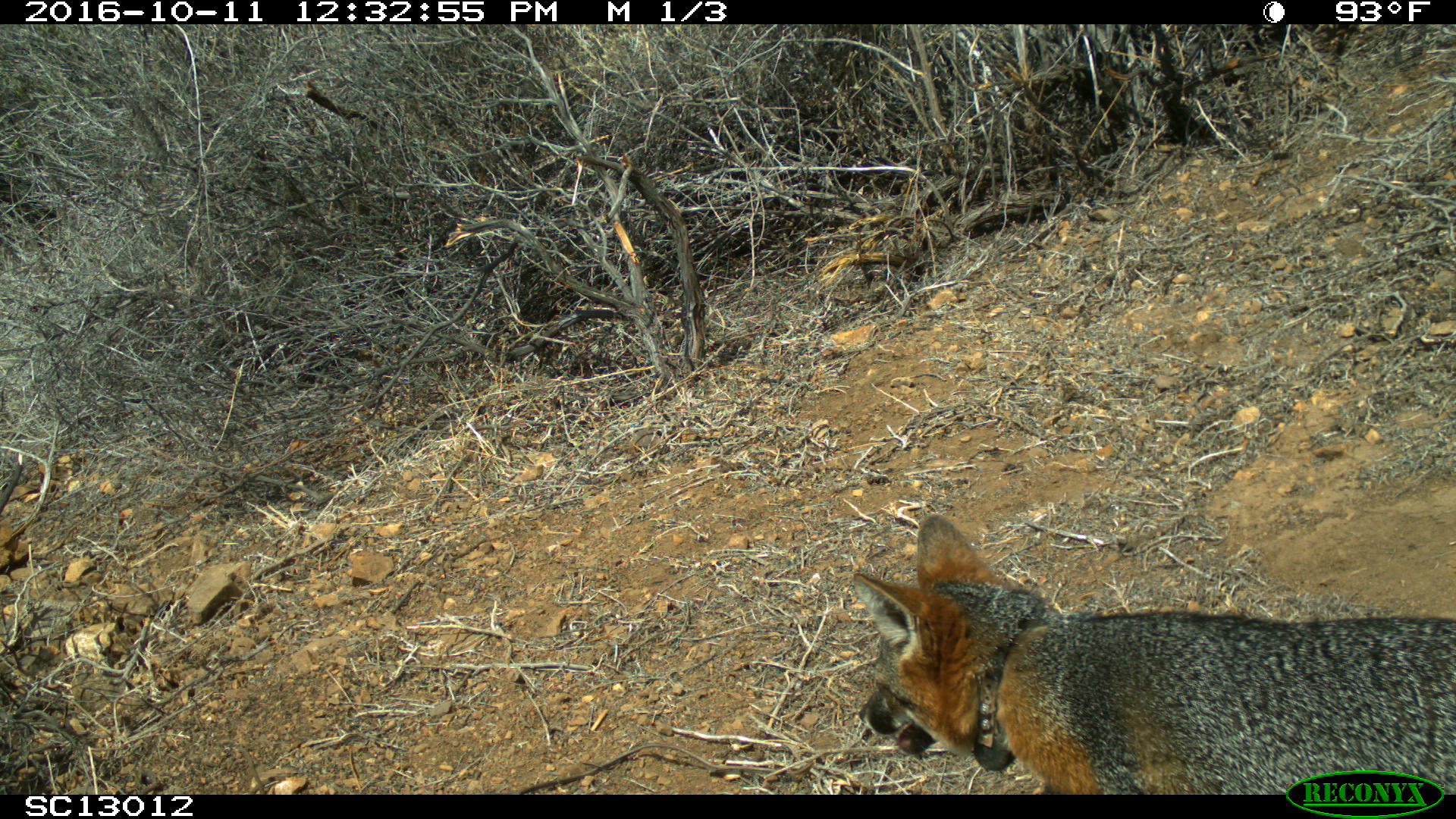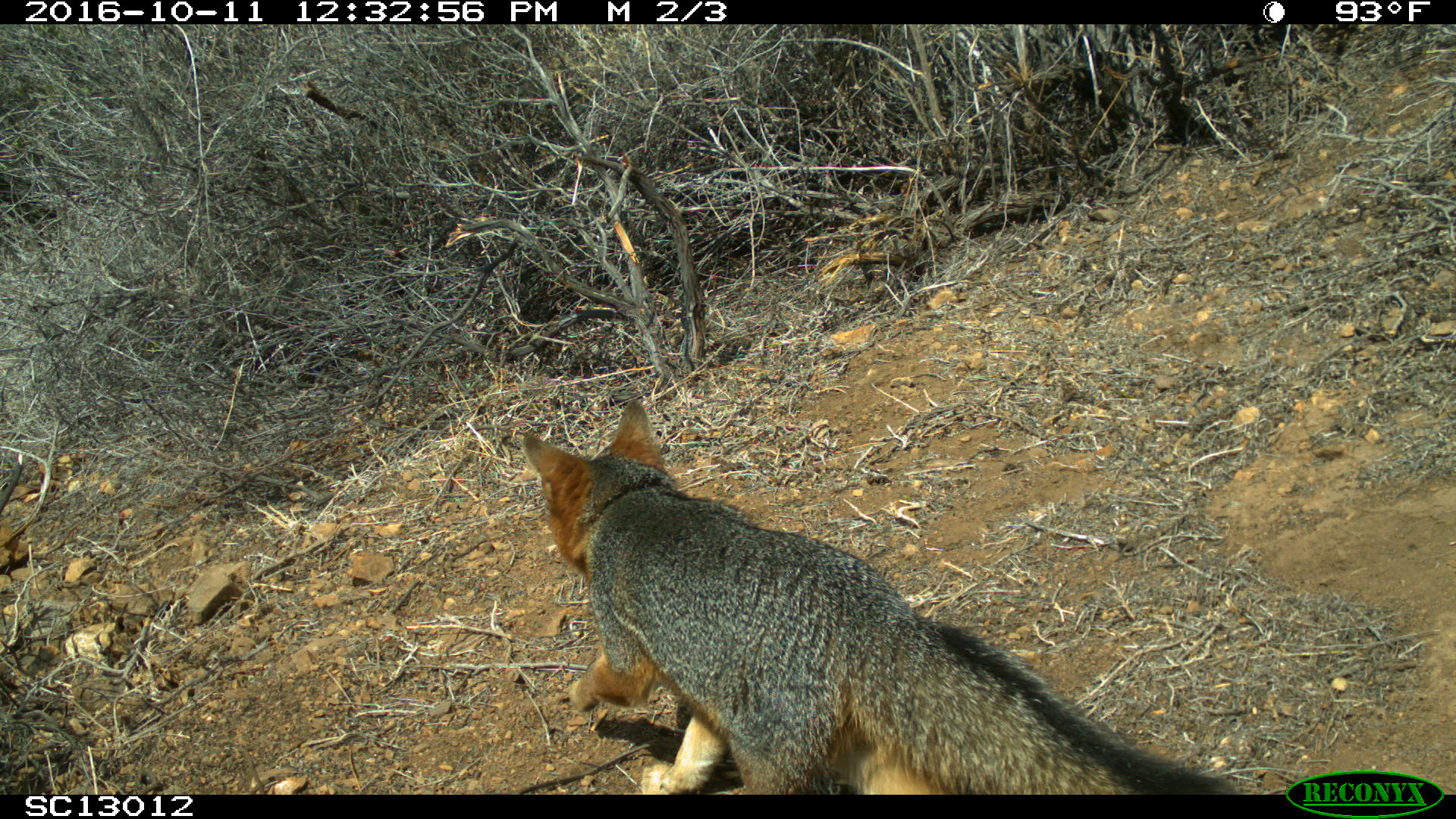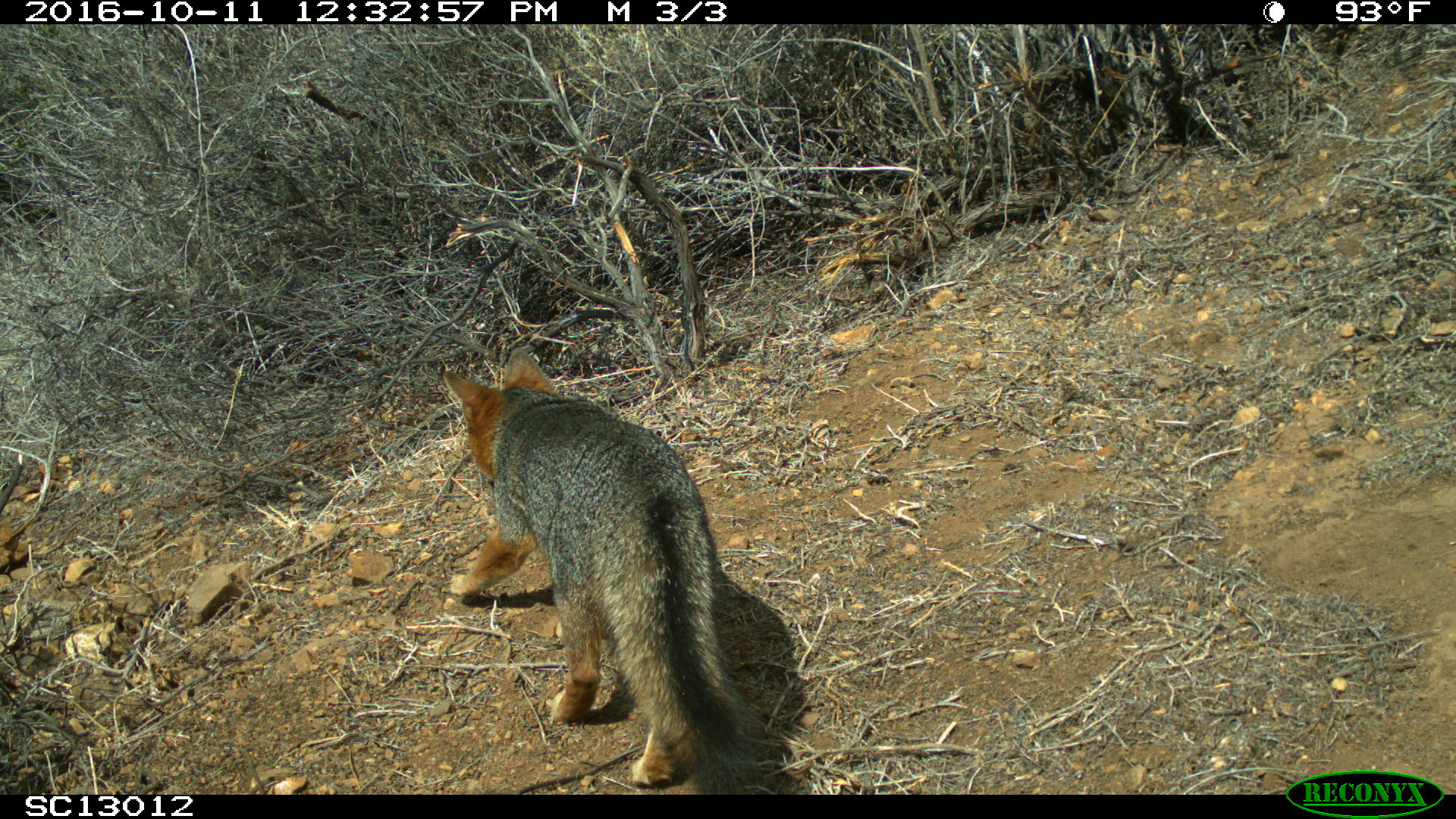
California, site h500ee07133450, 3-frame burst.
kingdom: Animalia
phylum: Chordata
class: Mammalia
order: Carnivora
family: Canidae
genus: Urocyon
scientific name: Urocyon littoralis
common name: island fox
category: fox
Fox (island fox) (Urocyon littoralis).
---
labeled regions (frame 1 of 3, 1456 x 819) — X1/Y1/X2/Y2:
fox: 855/513/1455/794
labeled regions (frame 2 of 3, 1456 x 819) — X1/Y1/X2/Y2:
fox: 519/398/1240/795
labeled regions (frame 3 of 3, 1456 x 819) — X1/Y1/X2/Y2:
fox: 448/345/777/792